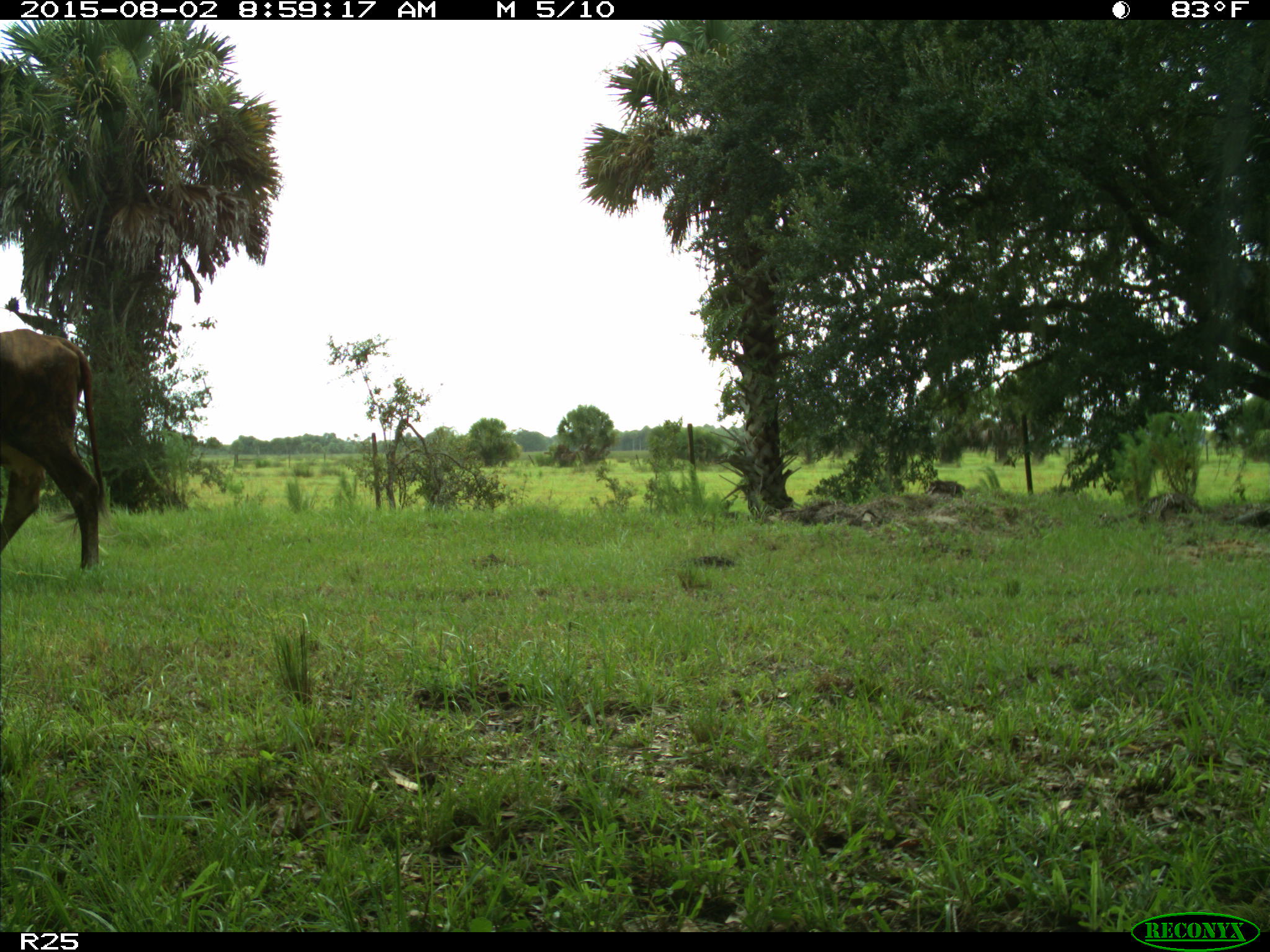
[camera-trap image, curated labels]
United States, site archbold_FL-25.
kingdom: Animalia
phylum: Chordata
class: Mammalia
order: Artiodactyla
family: Bovidae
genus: Bos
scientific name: Bos taurus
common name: domestic cow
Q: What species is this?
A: Bos taurus (domestic cow).